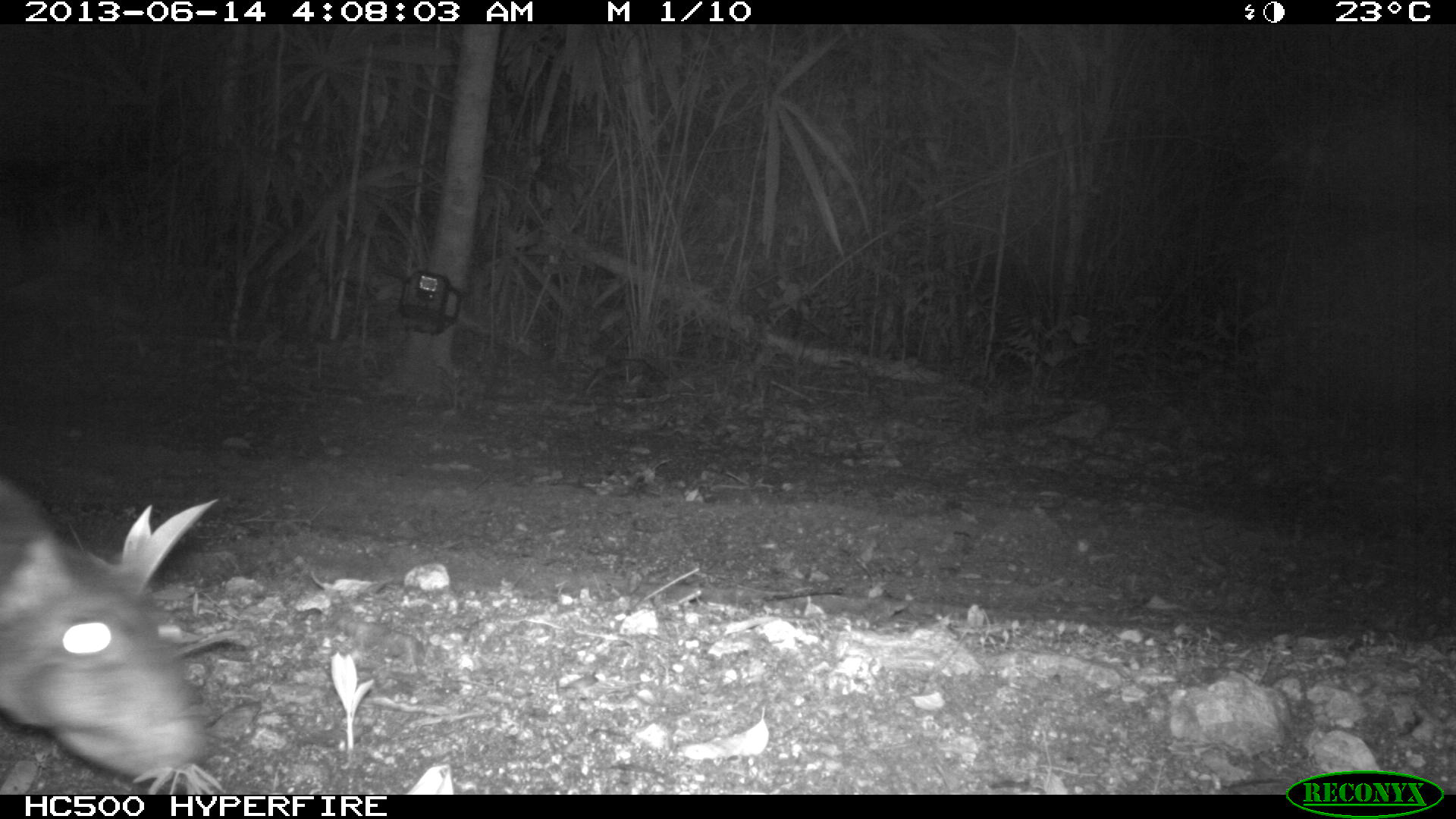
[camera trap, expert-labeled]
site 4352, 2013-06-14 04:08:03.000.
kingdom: Animalia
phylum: Chordata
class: Mammalia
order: Rodentia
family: Cuniculidae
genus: Cuniculus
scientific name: Cuniculus paca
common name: lowland paca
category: agouti paca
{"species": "agouti paca (lowland paca) (Cuniculus paca)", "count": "1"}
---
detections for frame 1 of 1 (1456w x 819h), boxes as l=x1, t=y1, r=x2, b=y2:
agouti paca: l=0, t=471, r=208, b=790